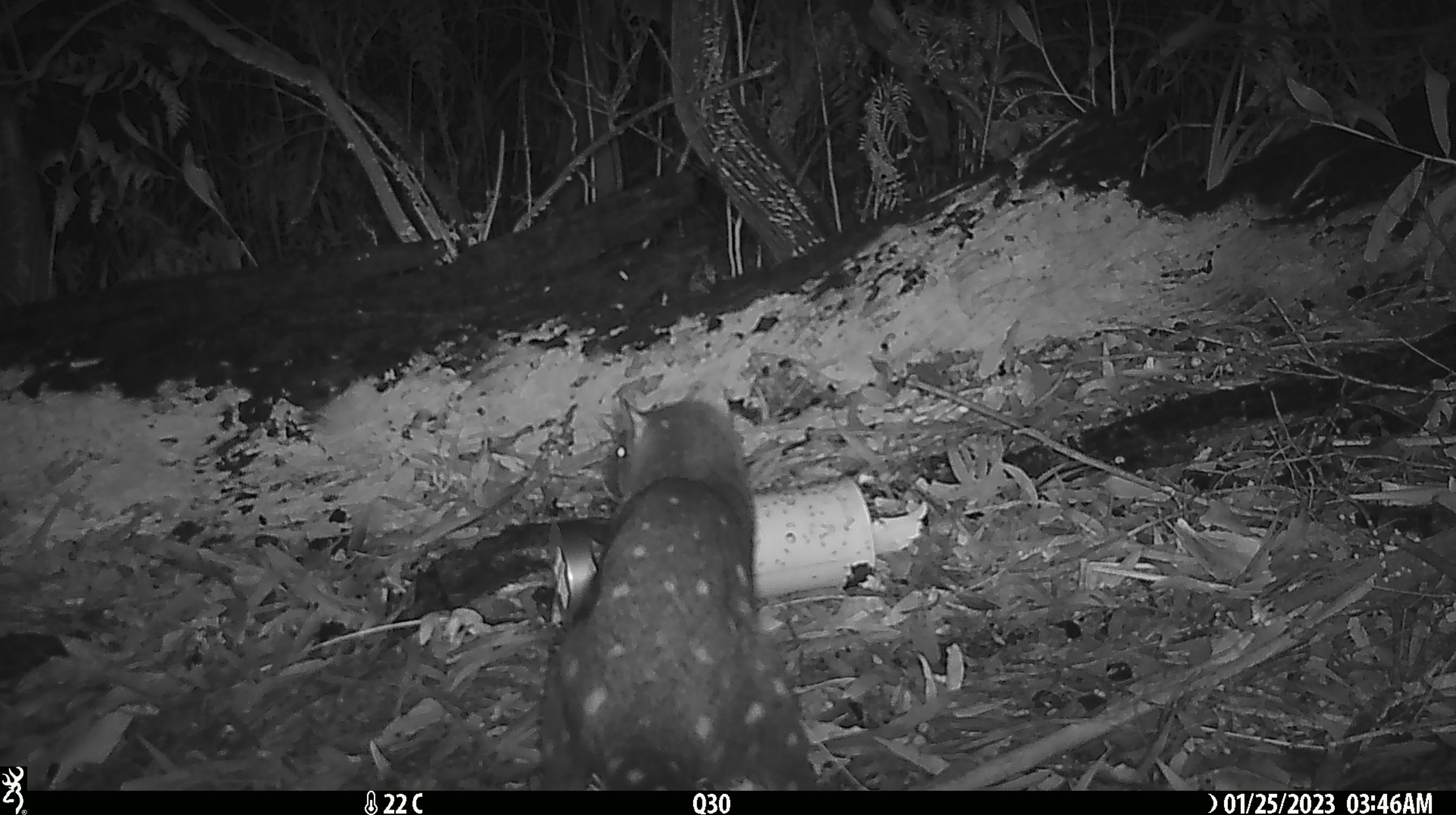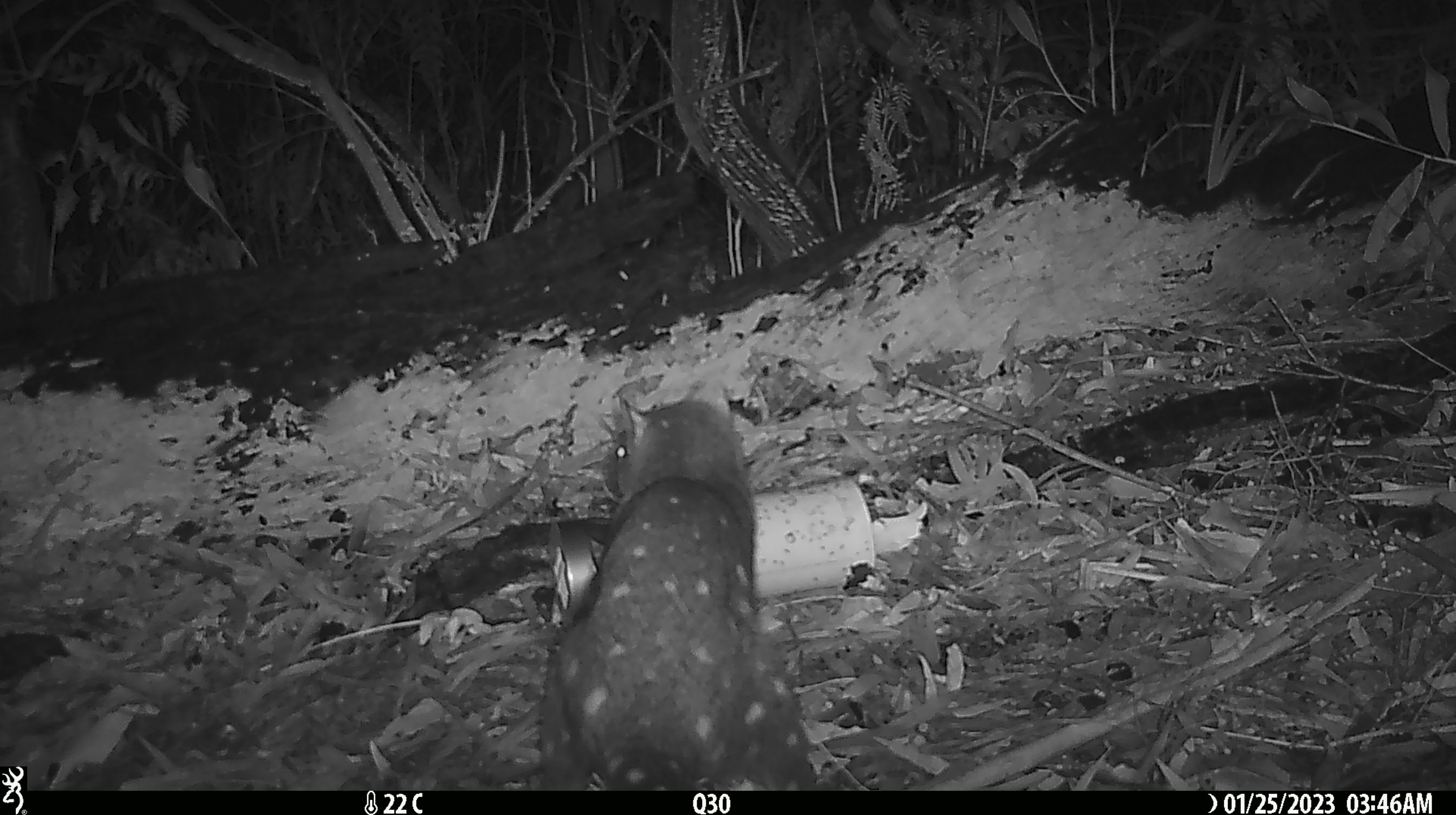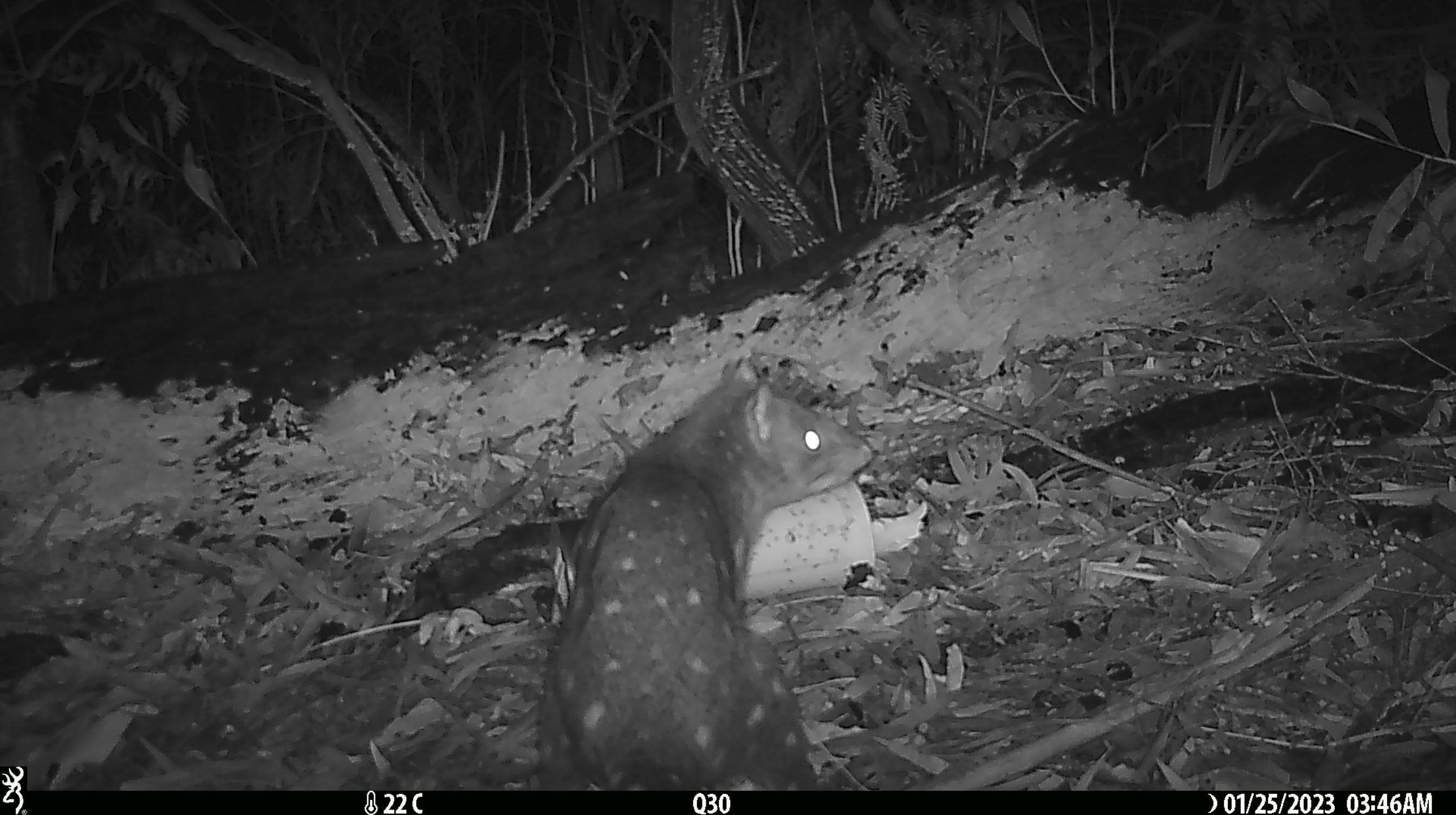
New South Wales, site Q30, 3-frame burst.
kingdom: Animalia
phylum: Chordata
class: Mammalia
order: Dasyuromorphia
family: Dasyuridae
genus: Dasyurus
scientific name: Dasyurus maculatus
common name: spotted-tailed quoll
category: quoll